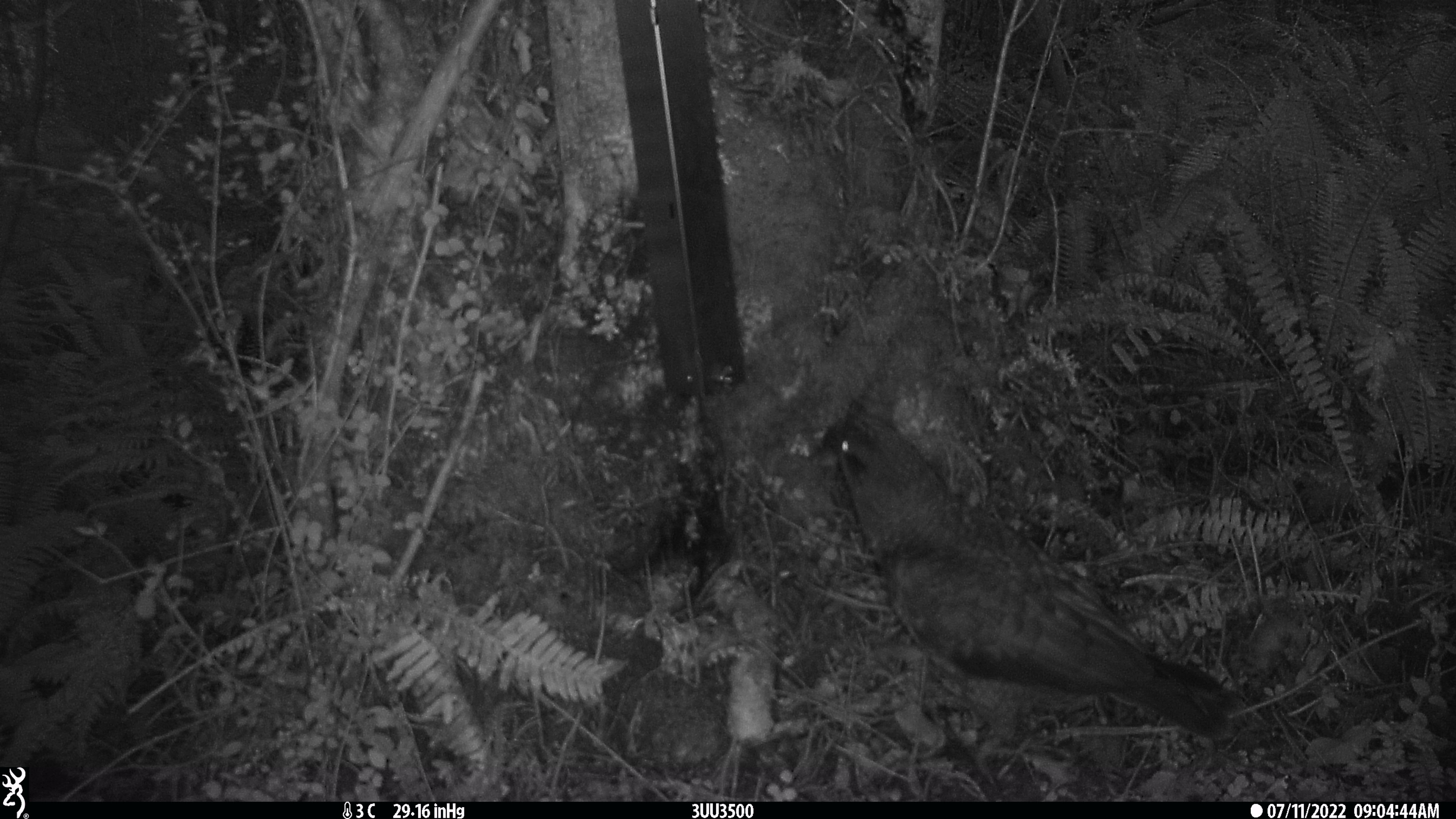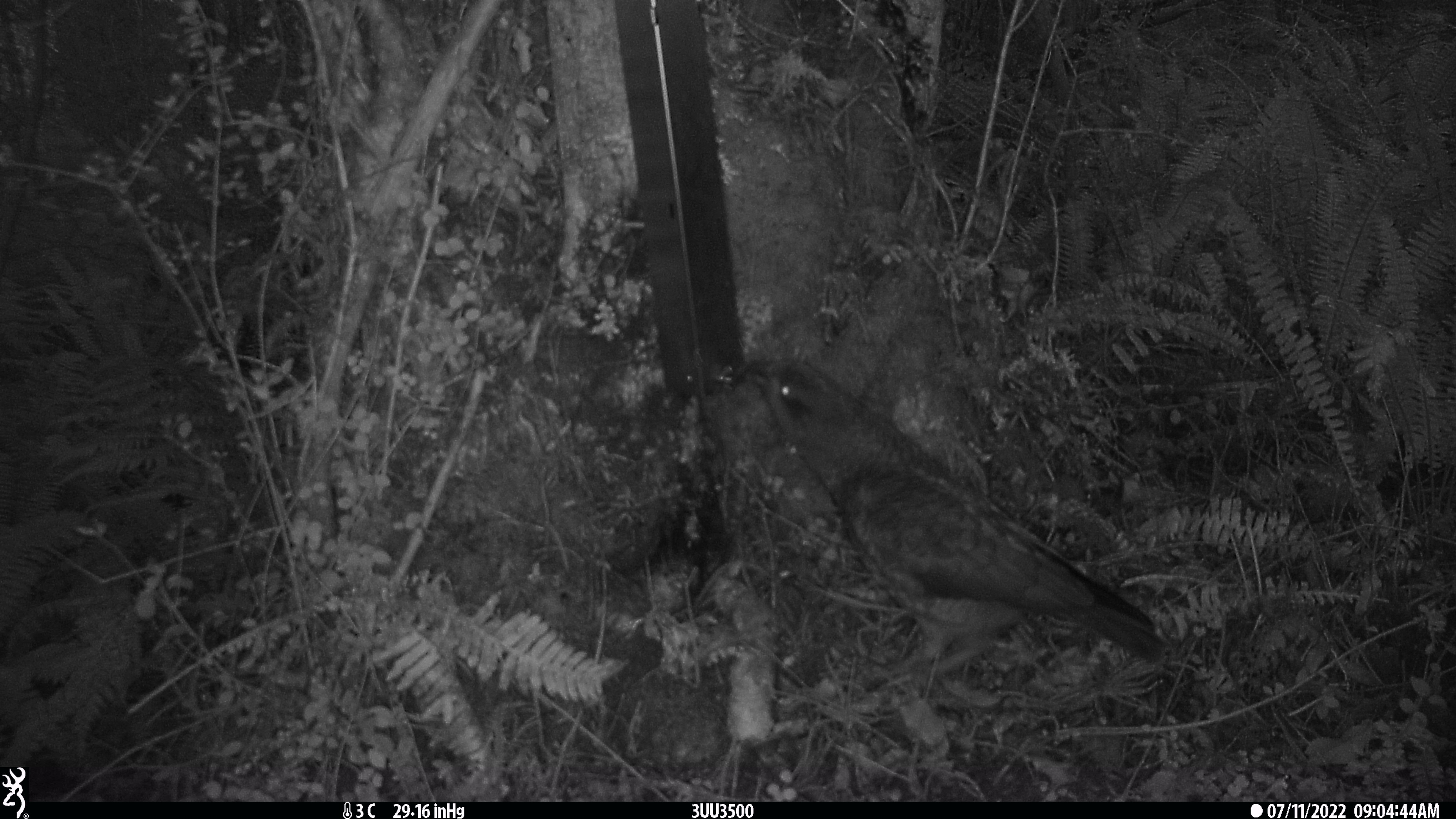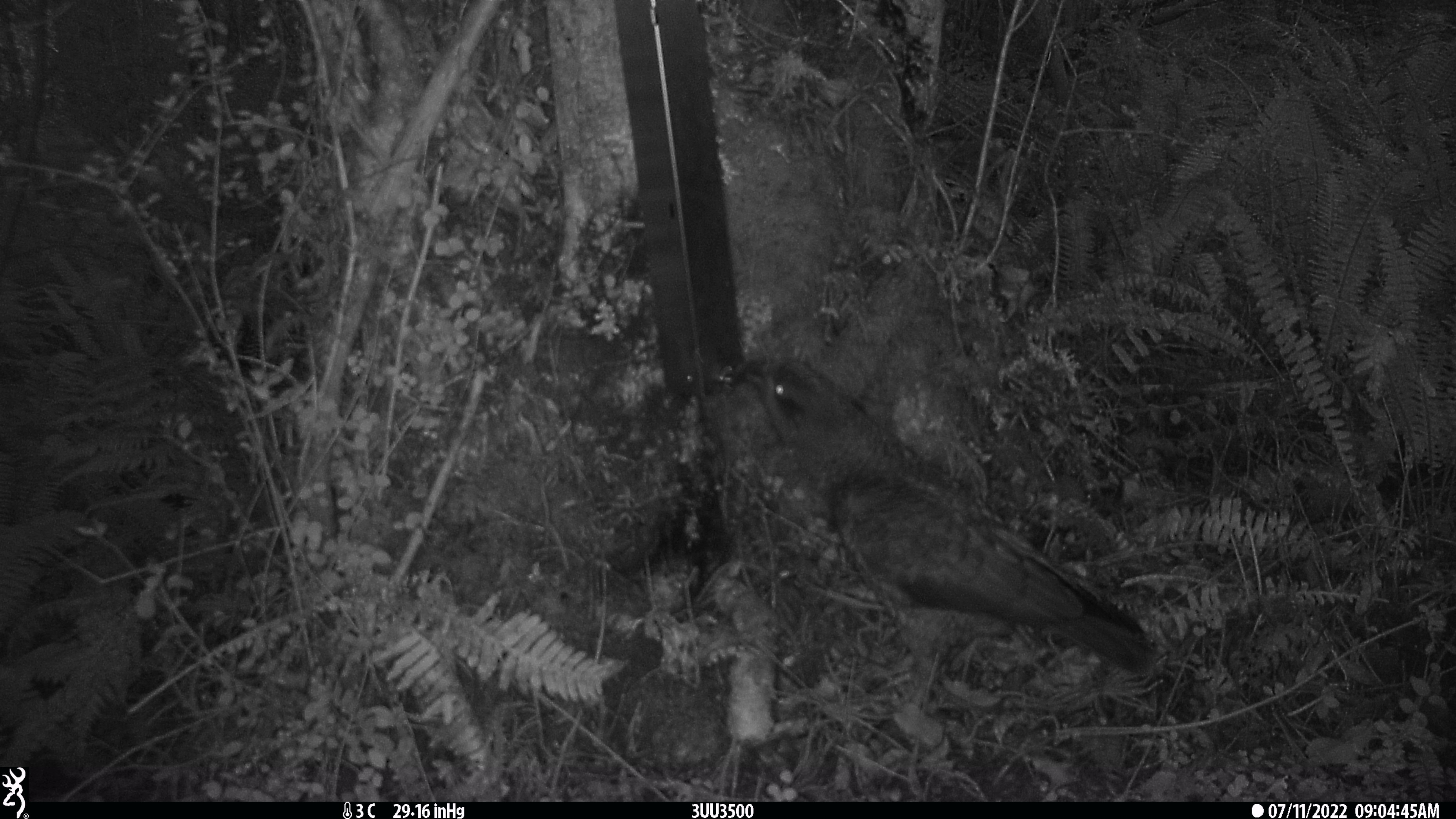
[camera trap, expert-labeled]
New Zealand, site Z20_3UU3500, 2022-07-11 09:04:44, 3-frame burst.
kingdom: Animalia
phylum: Chordata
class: Aves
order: Psittaciformes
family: Strigopidae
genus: Nestor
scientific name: Nestor notabilis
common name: kea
Kea (Nestor notabilis).